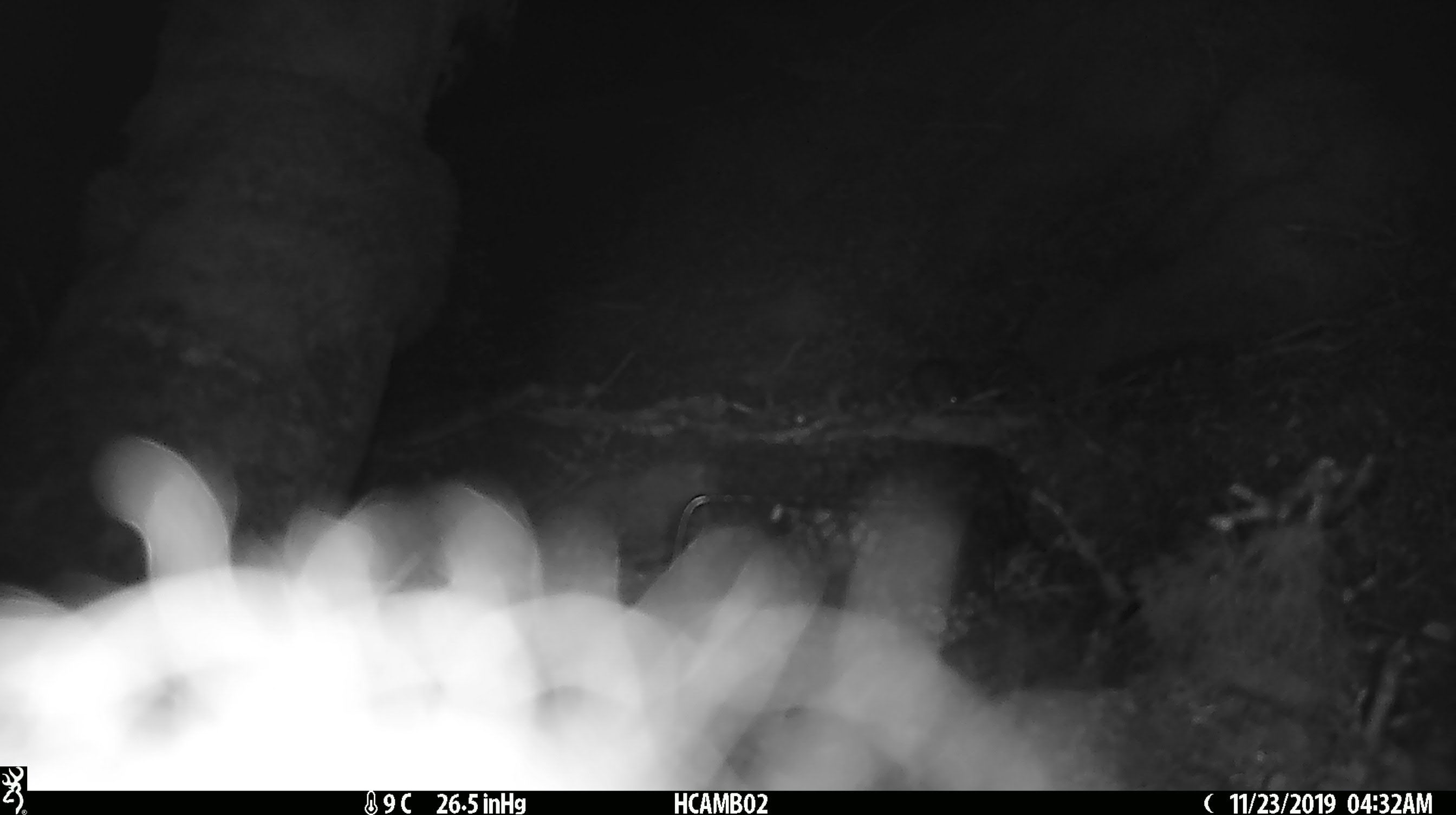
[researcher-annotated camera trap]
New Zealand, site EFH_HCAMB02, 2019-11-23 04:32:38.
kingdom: Animalia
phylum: Chordata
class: Mammalia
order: Rodentia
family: Muridae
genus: Mus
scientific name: Mus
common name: mouse